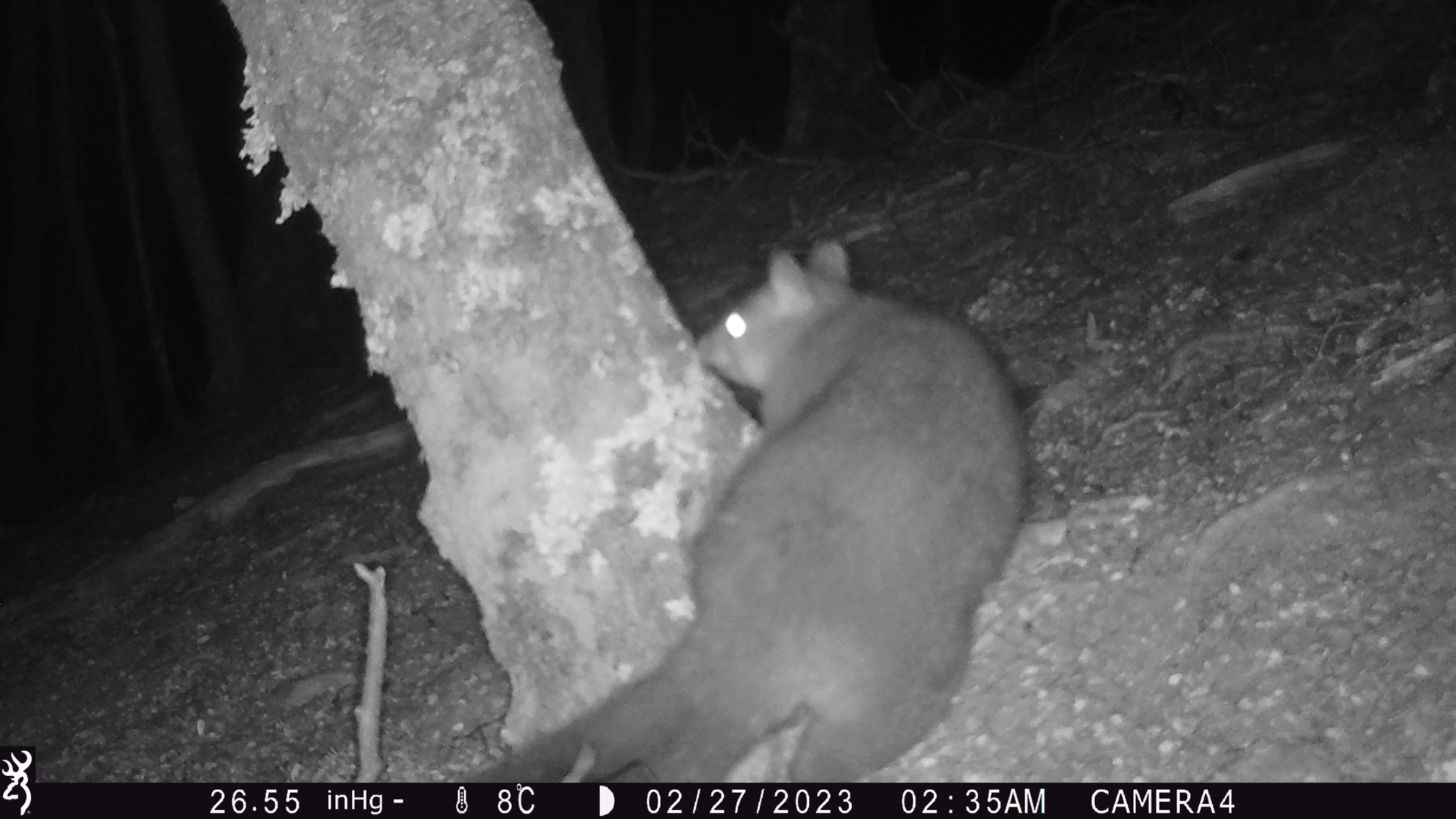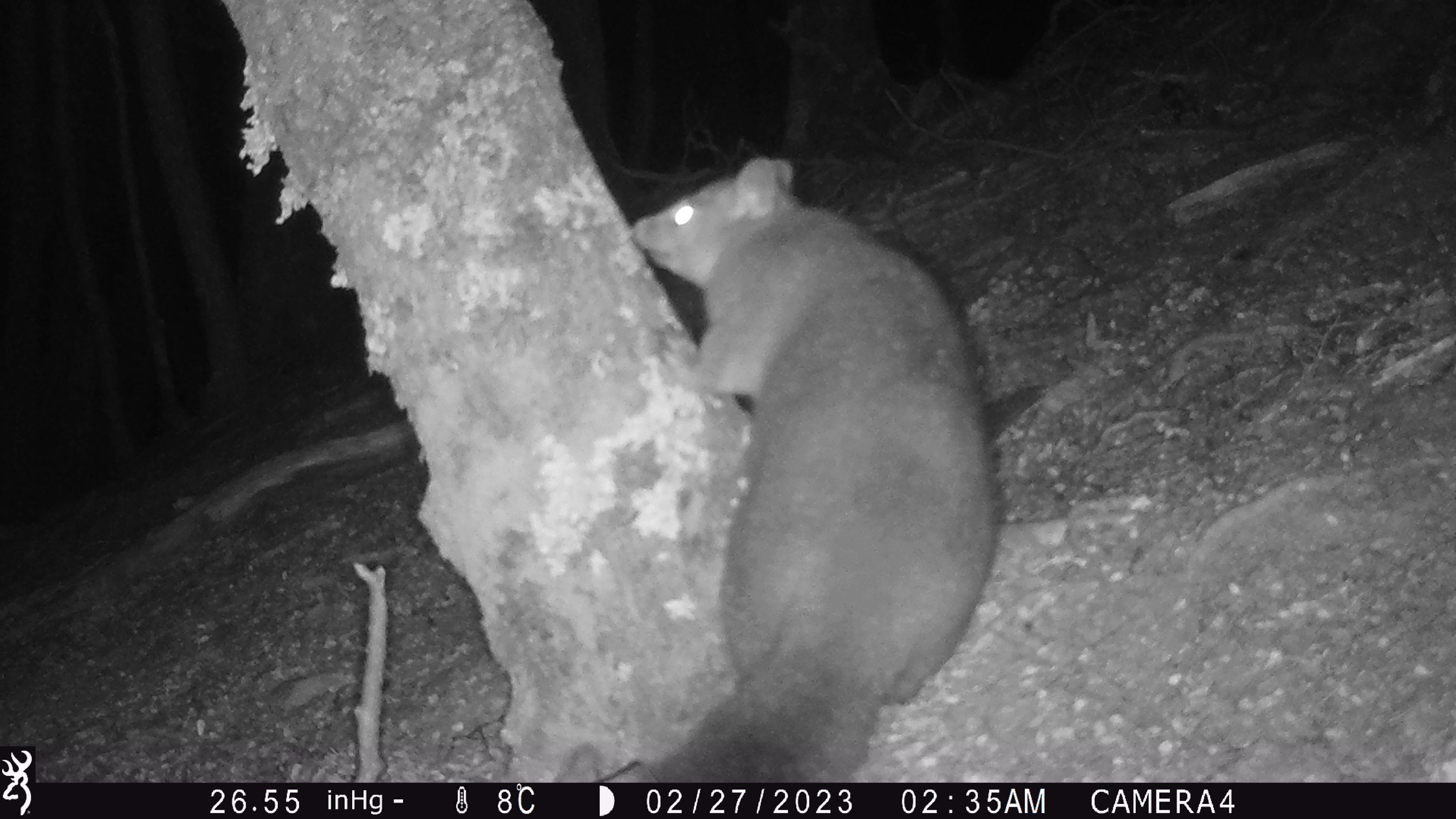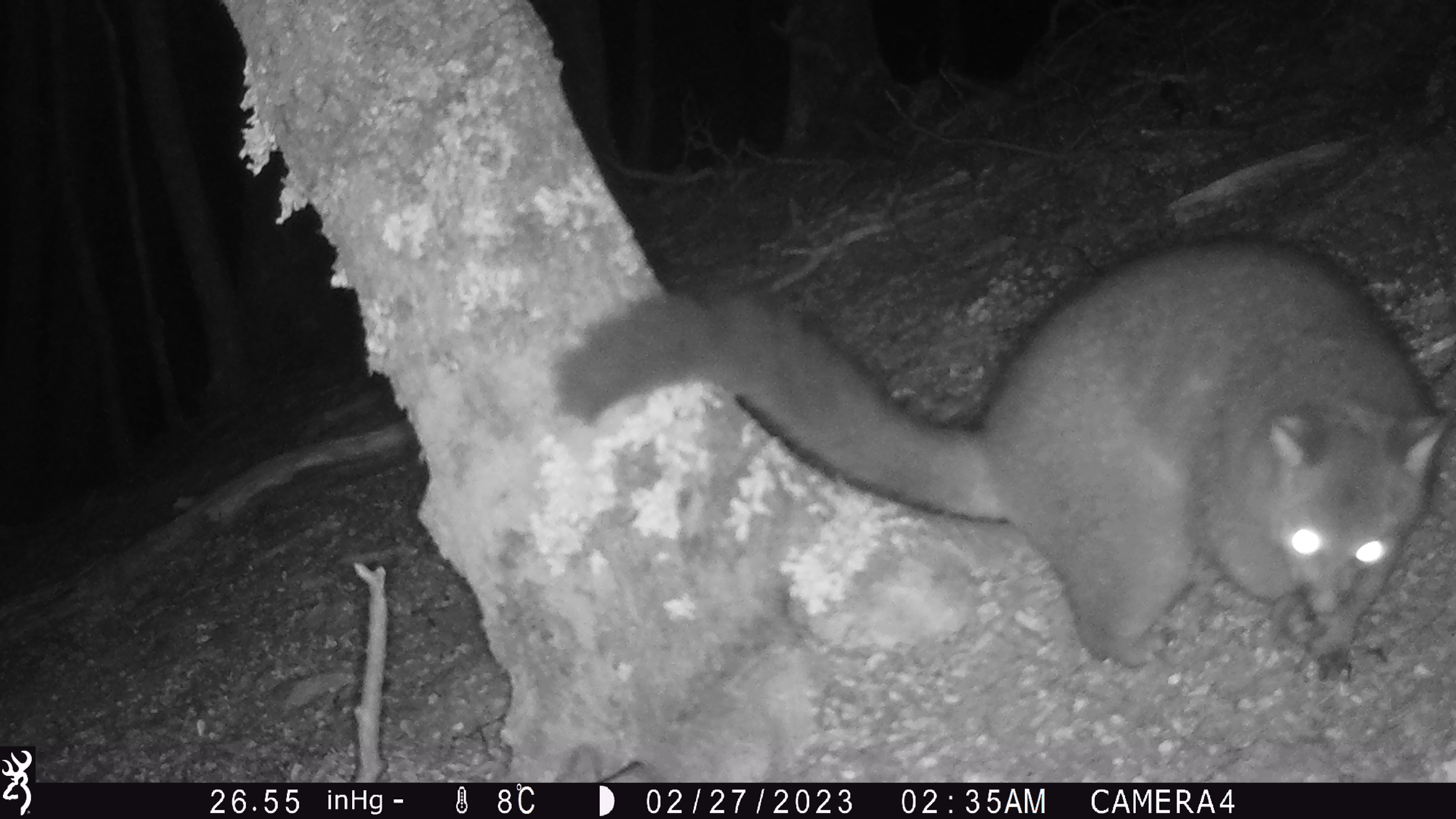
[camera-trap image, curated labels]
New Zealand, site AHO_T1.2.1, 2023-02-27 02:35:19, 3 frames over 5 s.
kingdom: Animalia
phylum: Chordata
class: Mammalia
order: Carnivora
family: Mustelidae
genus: Mustela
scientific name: Mustela erminea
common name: stoat